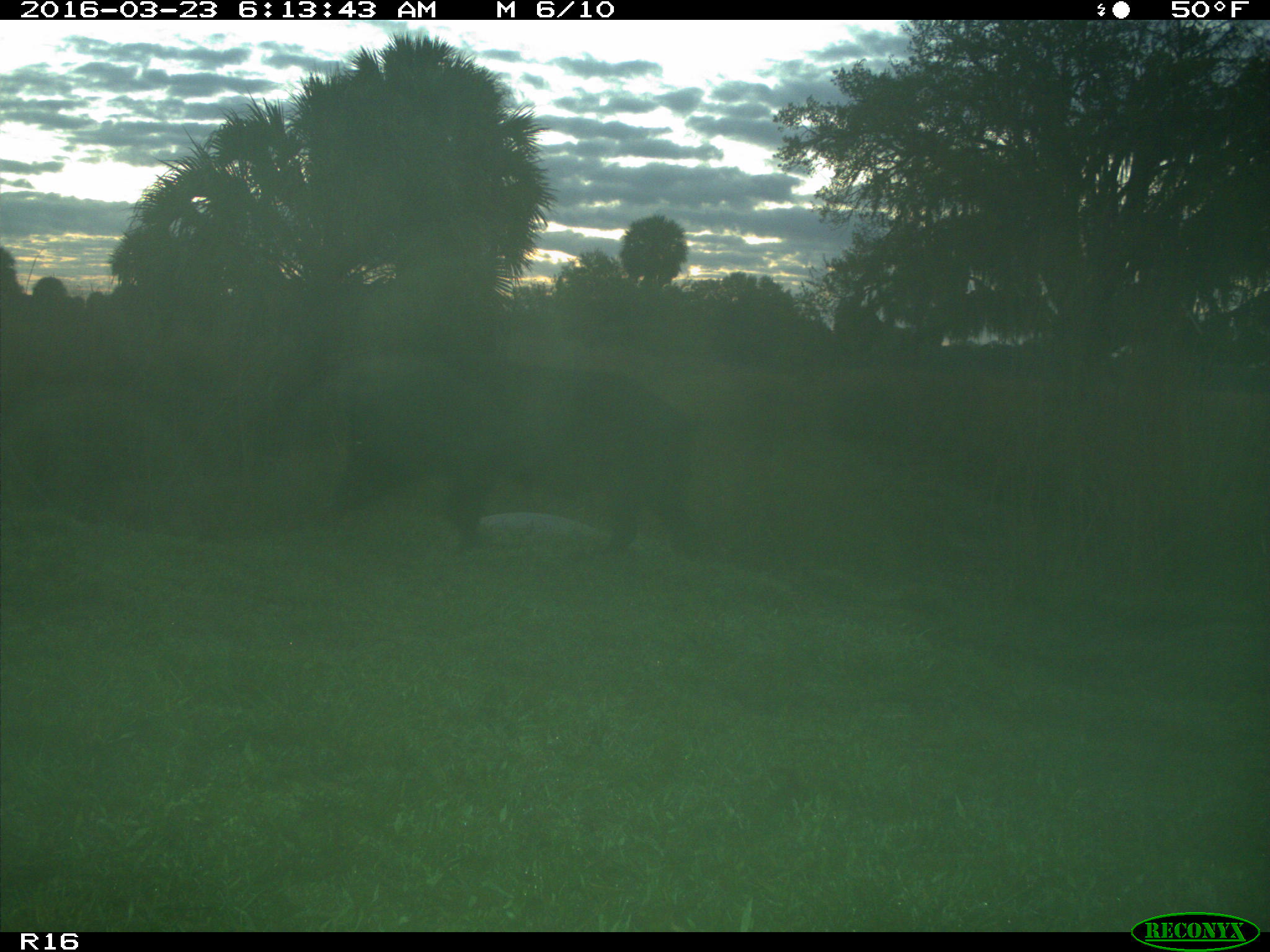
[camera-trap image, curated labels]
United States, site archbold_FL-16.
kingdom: Animalia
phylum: Chordata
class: Mammalia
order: Artiodactyla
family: Suidae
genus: Sus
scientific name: Sus scrofa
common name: wild boar